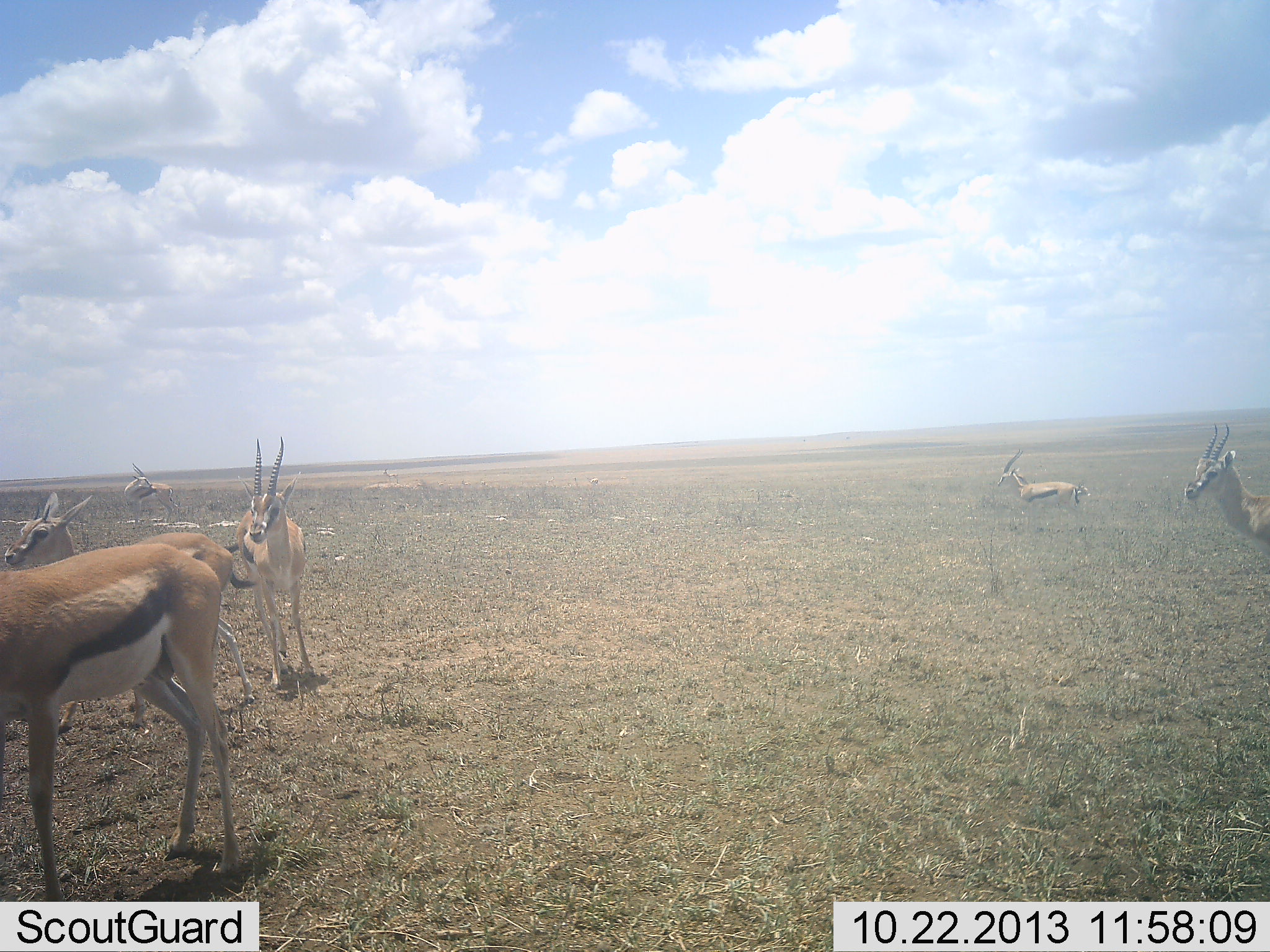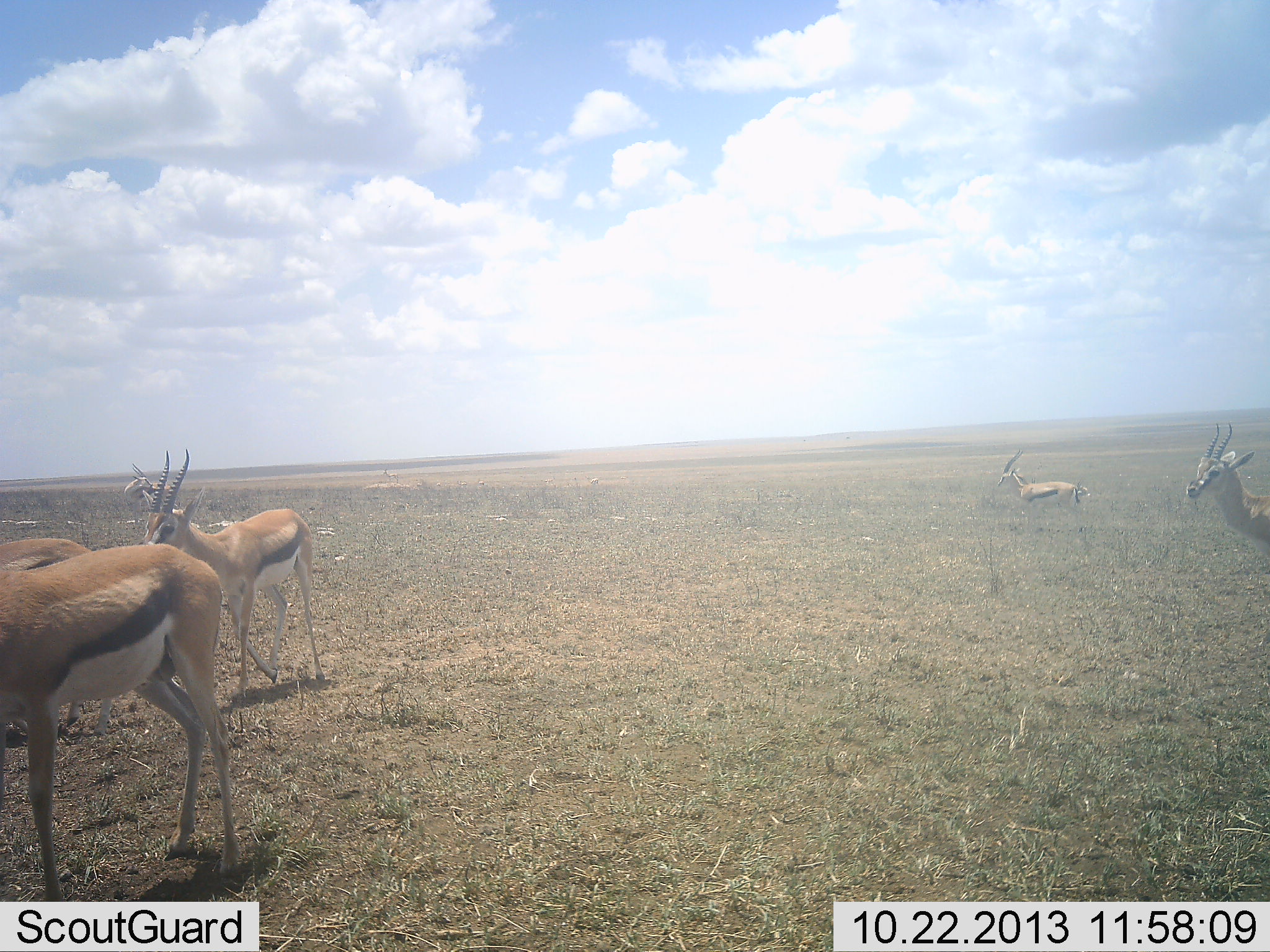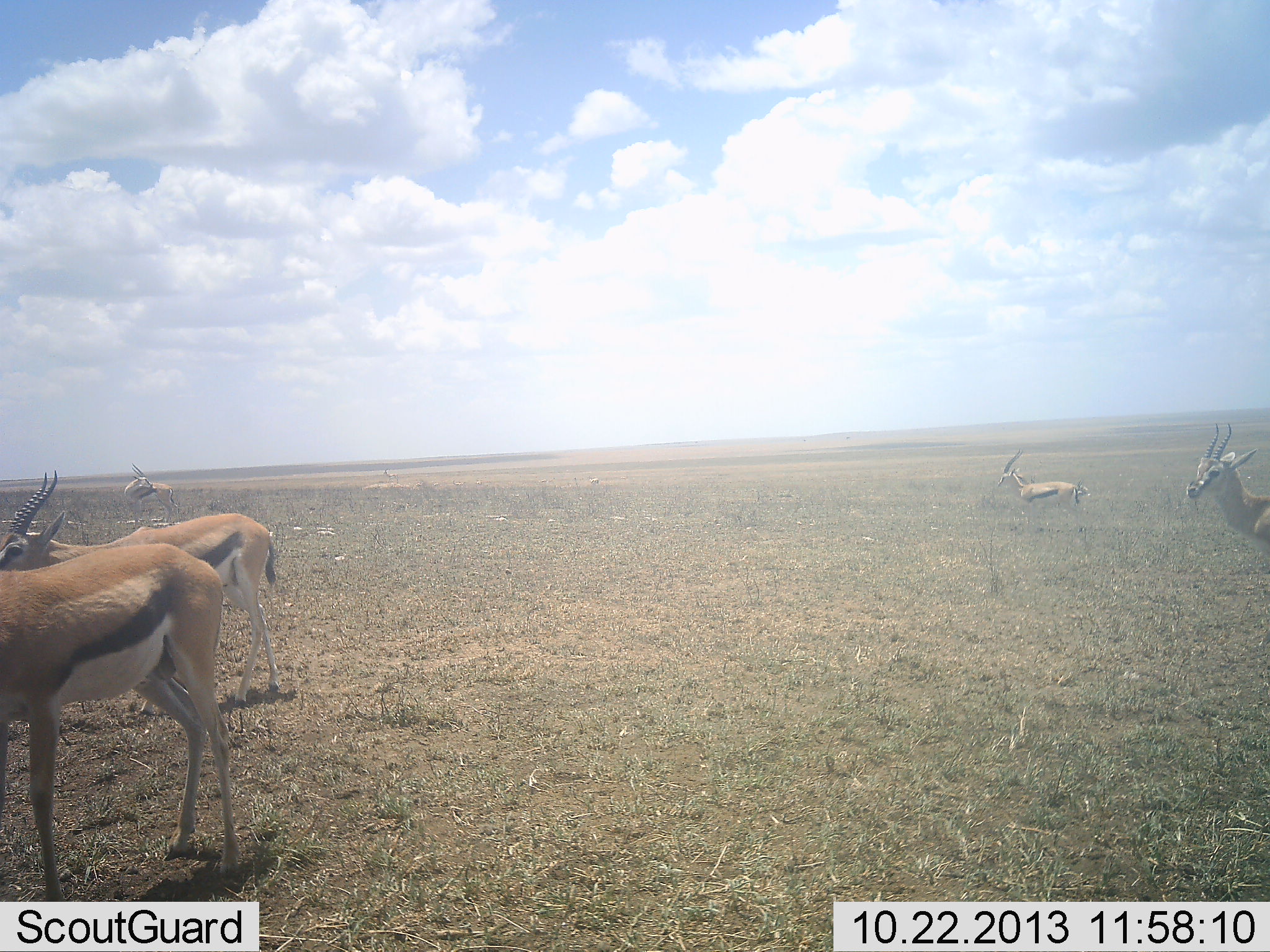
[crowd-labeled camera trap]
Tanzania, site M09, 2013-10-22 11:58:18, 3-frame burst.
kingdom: Animalia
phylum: Chordata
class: Mammalia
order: Artiodactyla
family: Bovidae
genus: Eudorcas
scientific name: Eudorcas thomsonii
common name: thomson's gazelle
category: gazellethomsons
Gazellethomsons (thomson's gazelle) (Eudorcas thomsonii), count 5. Behavior (volunteer vote fractions): standing 75%, resting 3%, moving 75%, interacting 6%. Young present (vote fraction): 0%. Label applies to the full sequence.